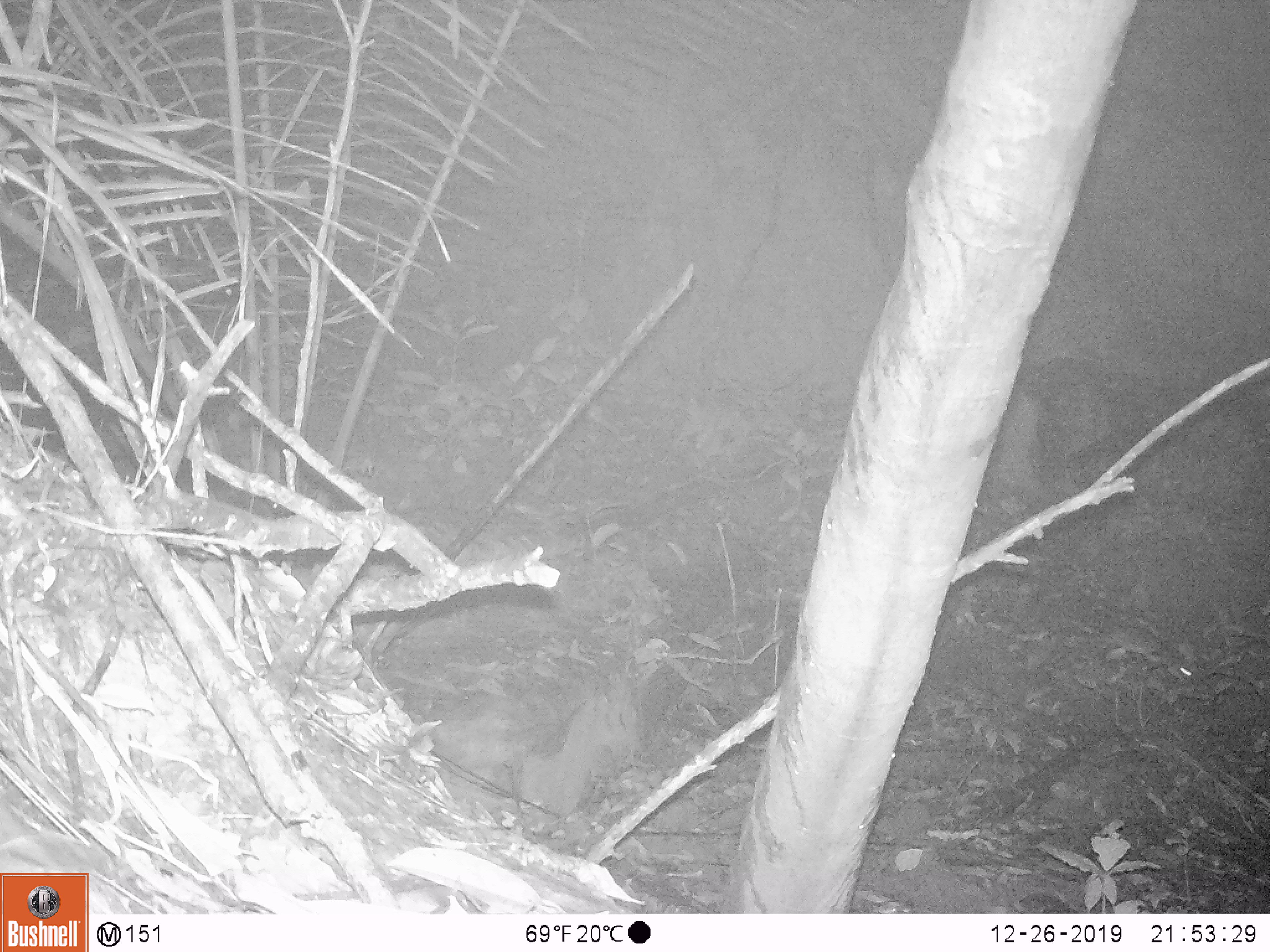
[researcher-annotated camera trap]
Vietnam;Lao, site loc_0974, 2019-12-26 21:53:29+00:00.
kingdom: Animalia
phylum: Chordata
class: Mammalia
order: Rodentia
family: Muridae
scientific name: Muridae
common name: old-world mice and rats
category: unidentified murid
Unidentified murid (old-world mice and rats) (Muridae). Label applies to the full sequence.